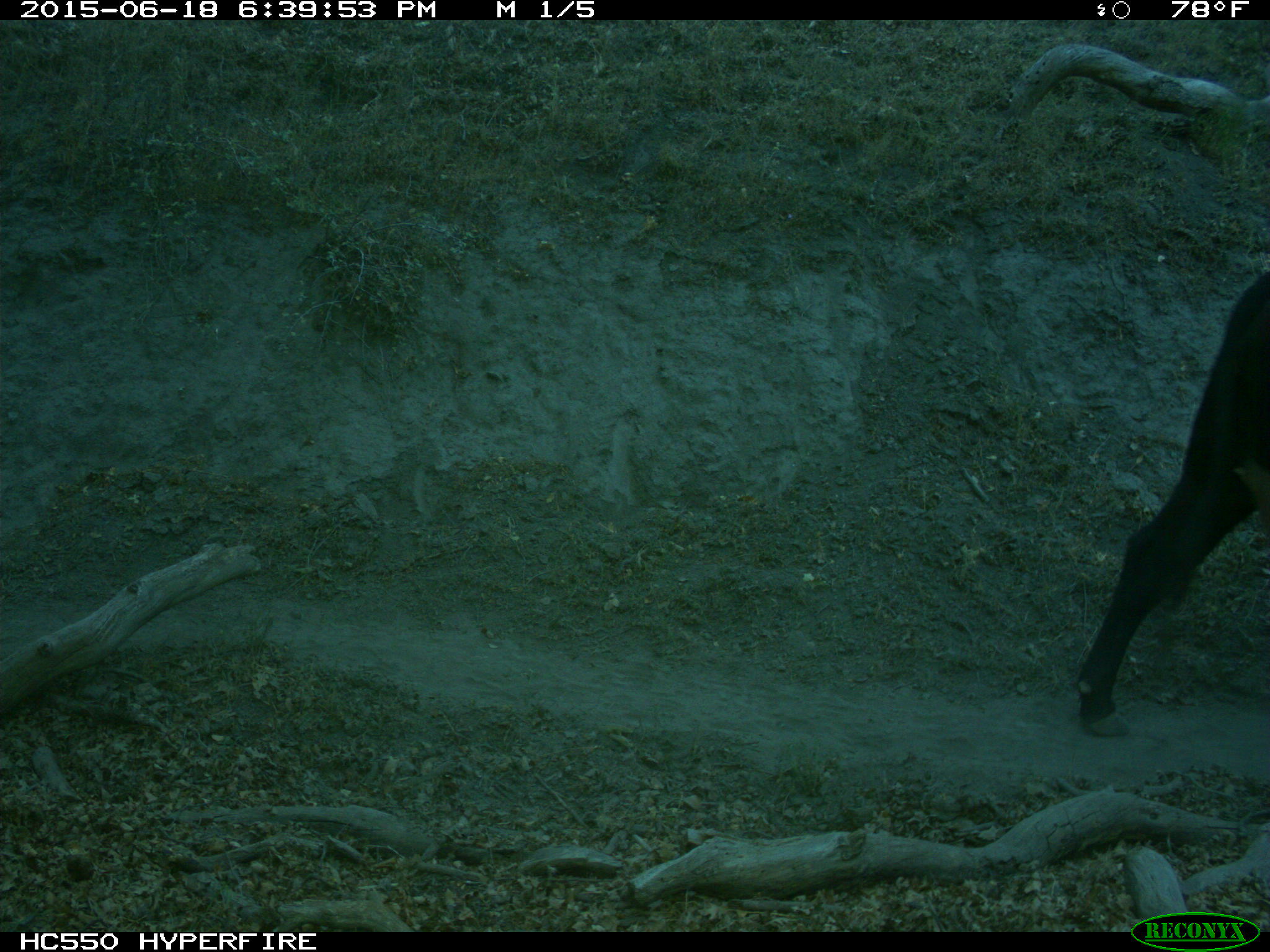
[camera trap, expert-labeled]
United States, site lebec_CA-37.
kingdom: Animalia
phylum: Chordata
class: Mammalia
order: Artiodactyla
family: Bovidae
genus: Bos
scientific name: Bos taurus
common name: domestic cow